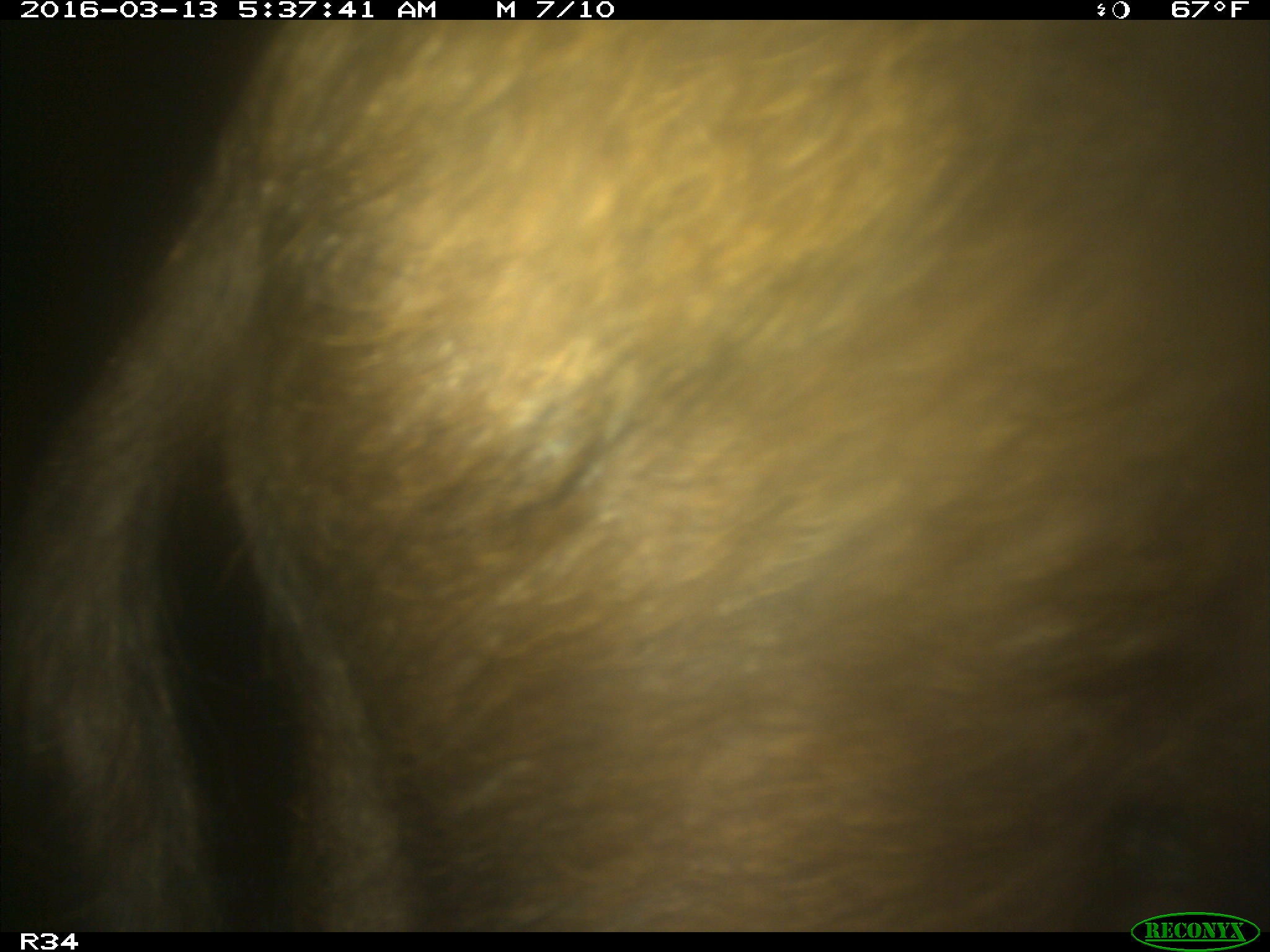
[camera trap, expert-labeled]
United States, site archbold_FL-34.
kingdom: Animalia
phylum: Chordata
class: Mammalia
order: Artiodactyla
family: Suidae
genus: Sus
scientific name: Sus scrofa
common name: wild boar